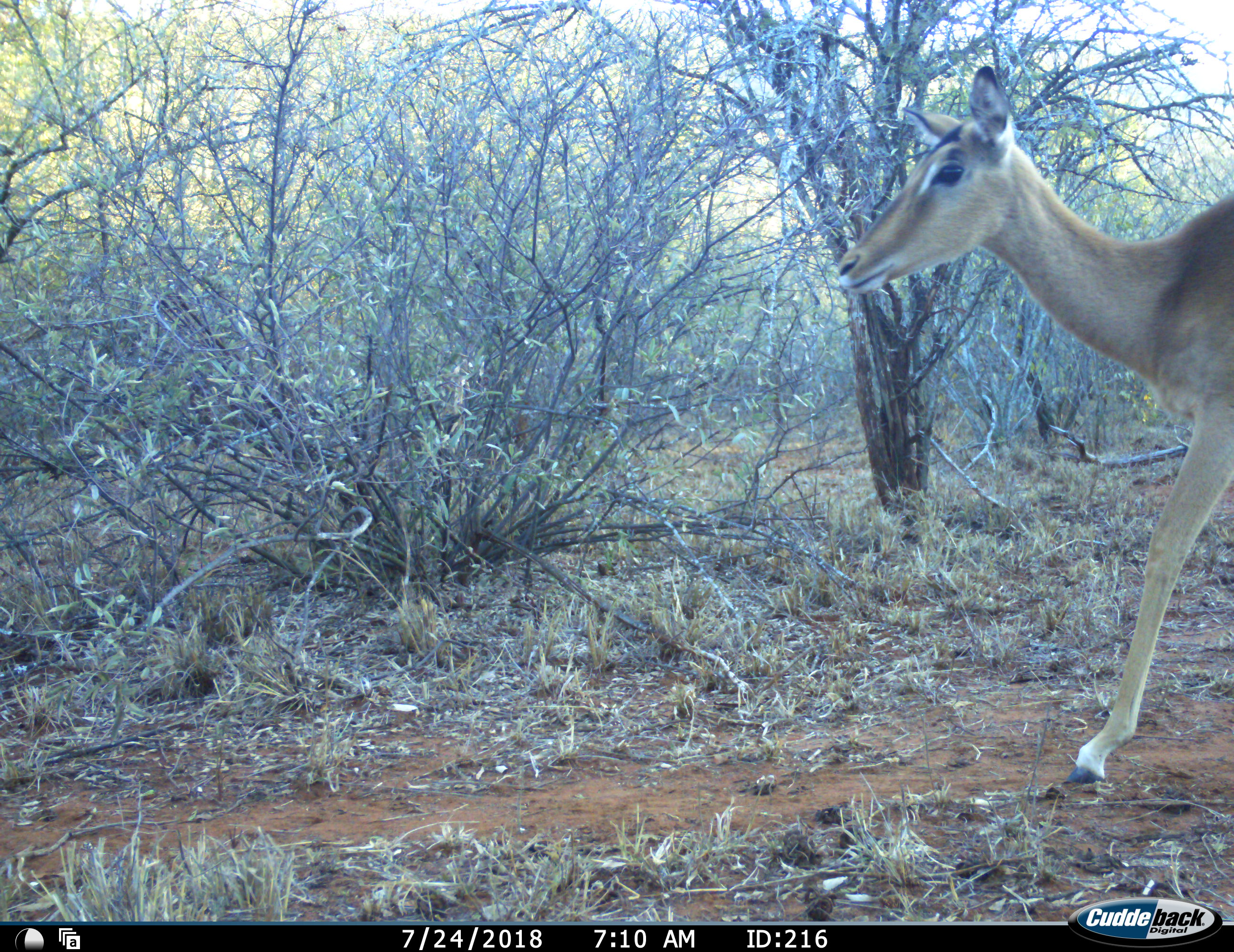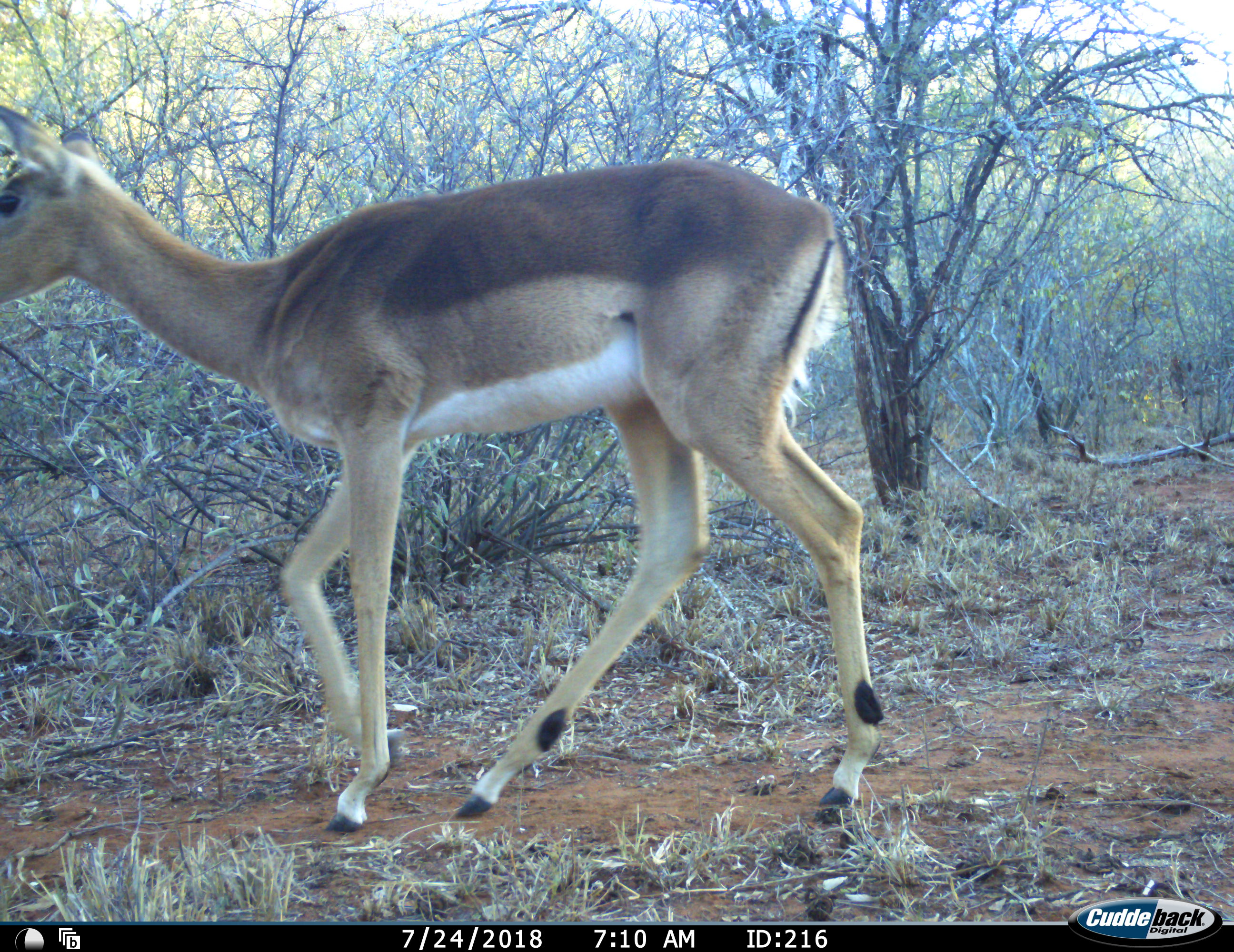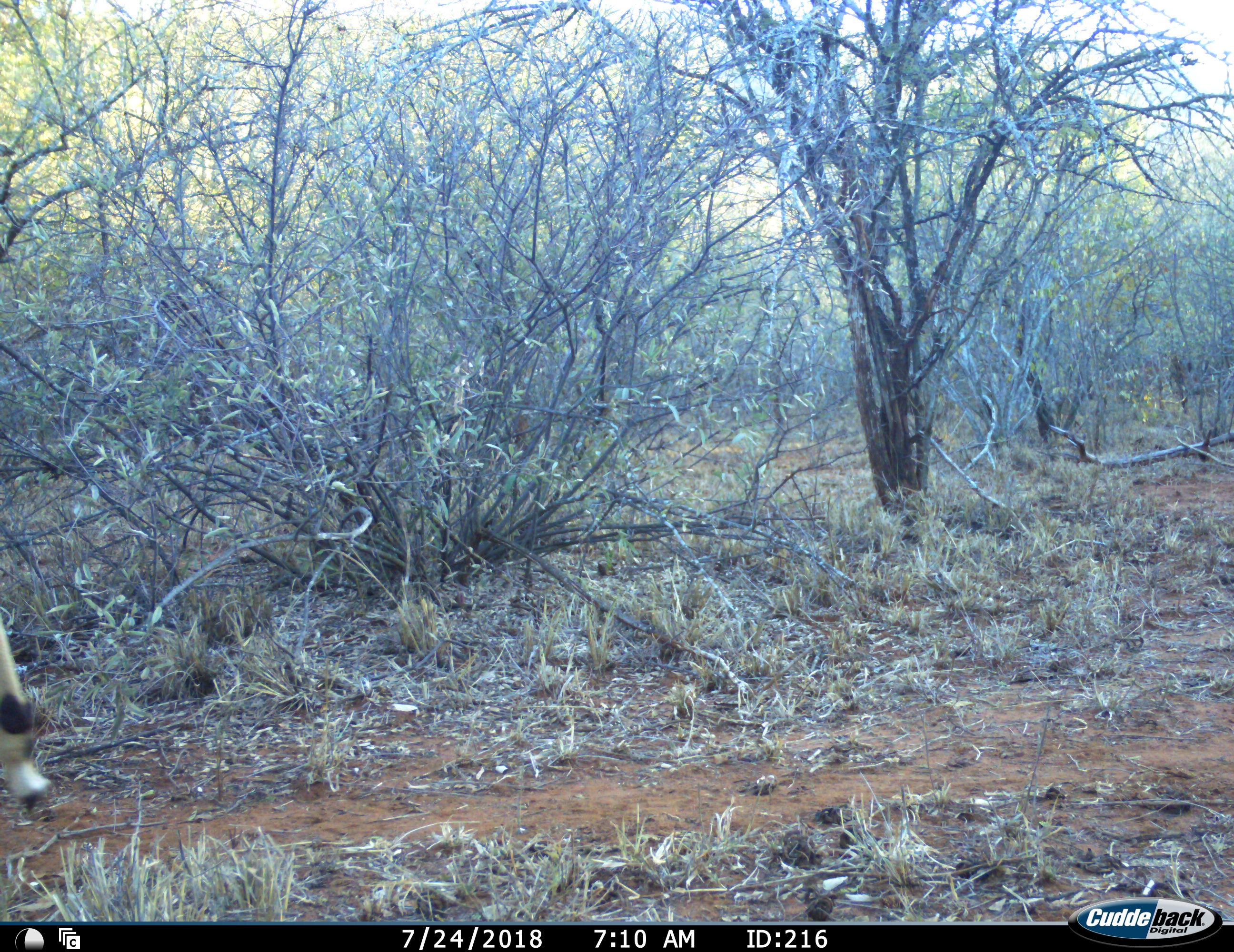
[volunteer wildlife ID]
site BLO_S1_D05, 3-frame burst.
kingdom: Animalia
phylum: Chordata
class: Mammalia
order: Artiodactyla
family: Bovidae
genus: Aepyceros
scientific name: Aepyceros melampus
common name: impala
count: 1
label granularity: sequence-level